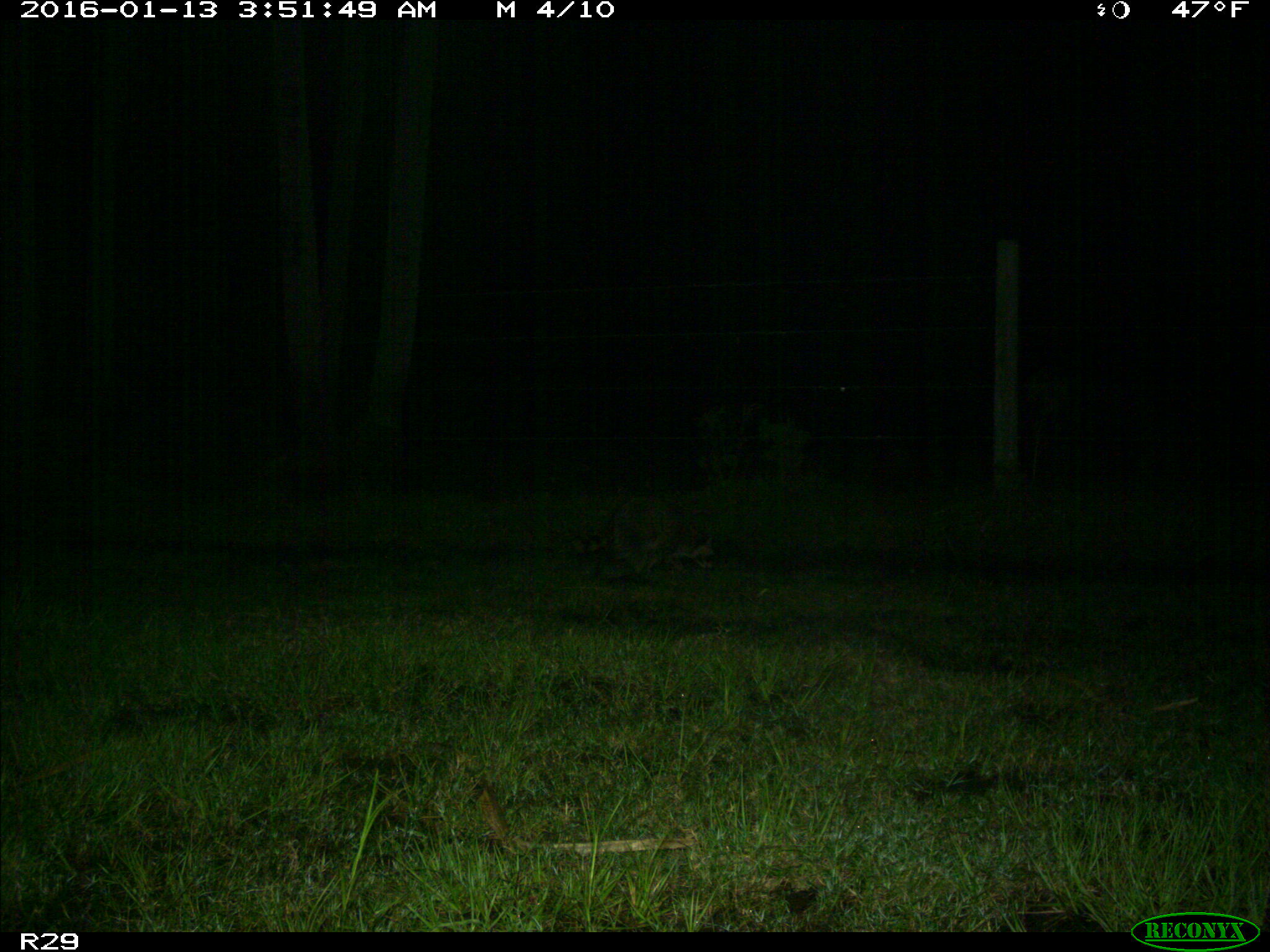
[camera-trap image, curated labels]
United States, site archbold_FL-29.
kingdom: Animalia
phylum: Chordata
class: Mammalia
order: Carnivora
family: Procyonidae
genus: Procyon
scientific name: Procyon lotor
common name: common raccoon